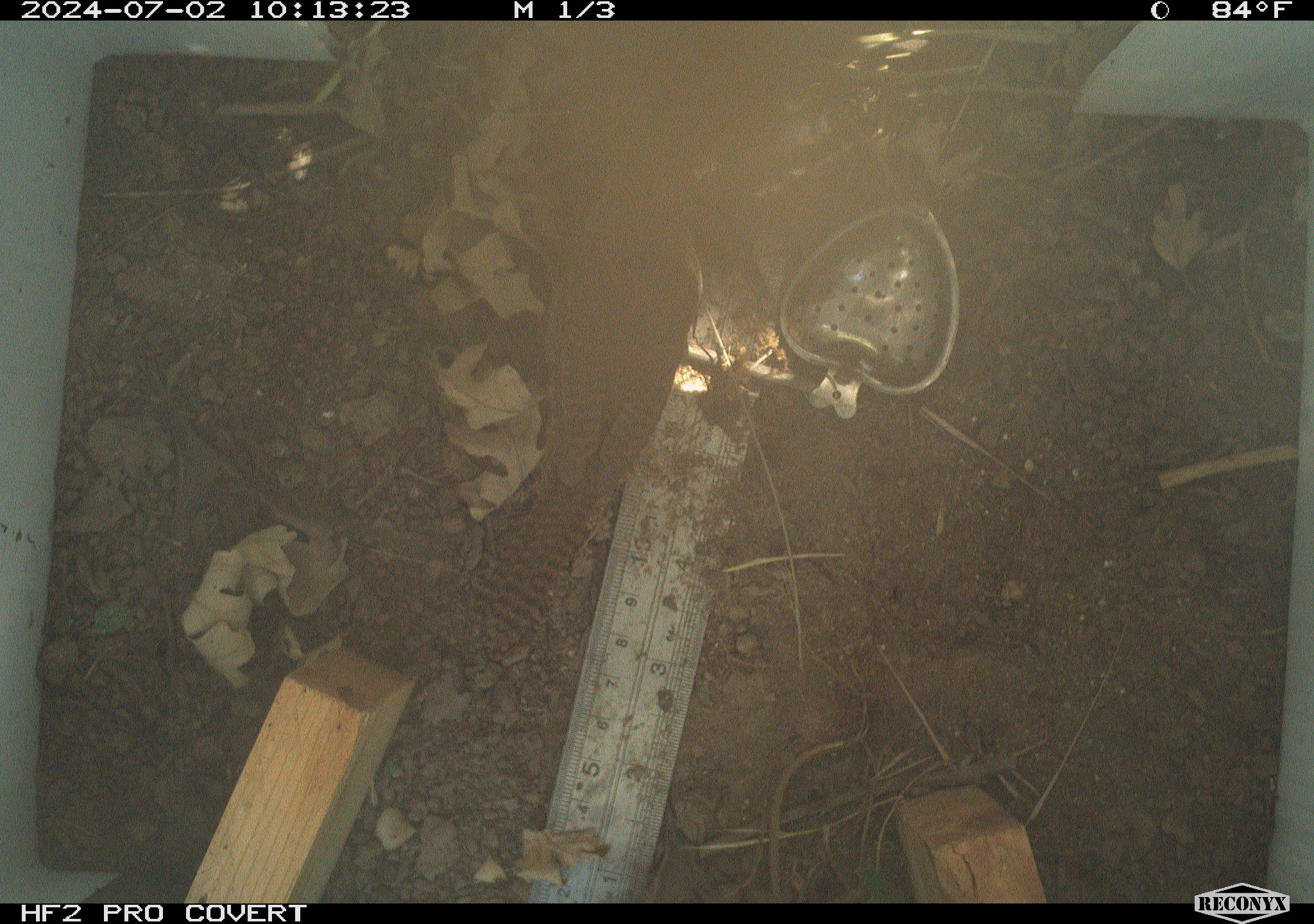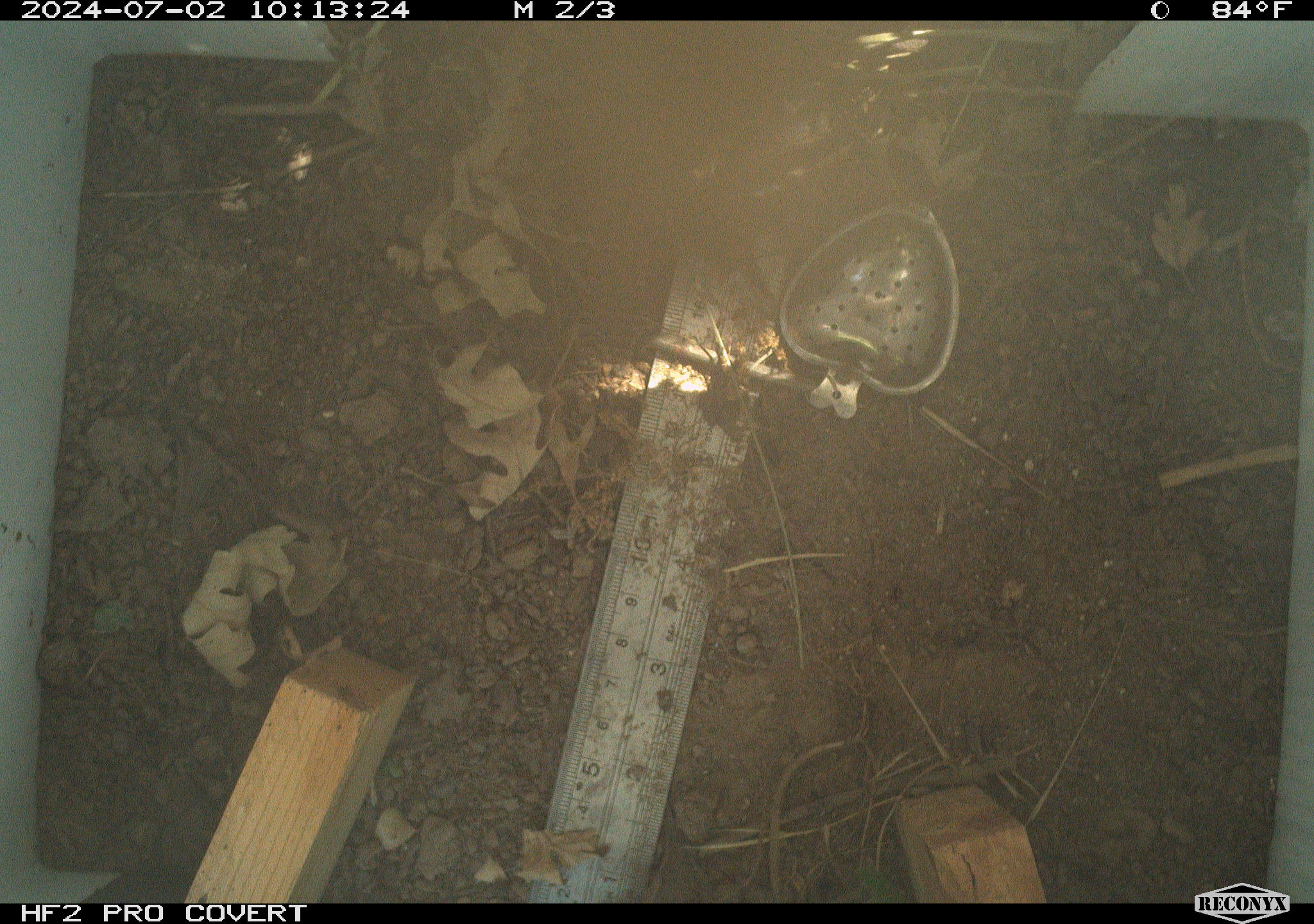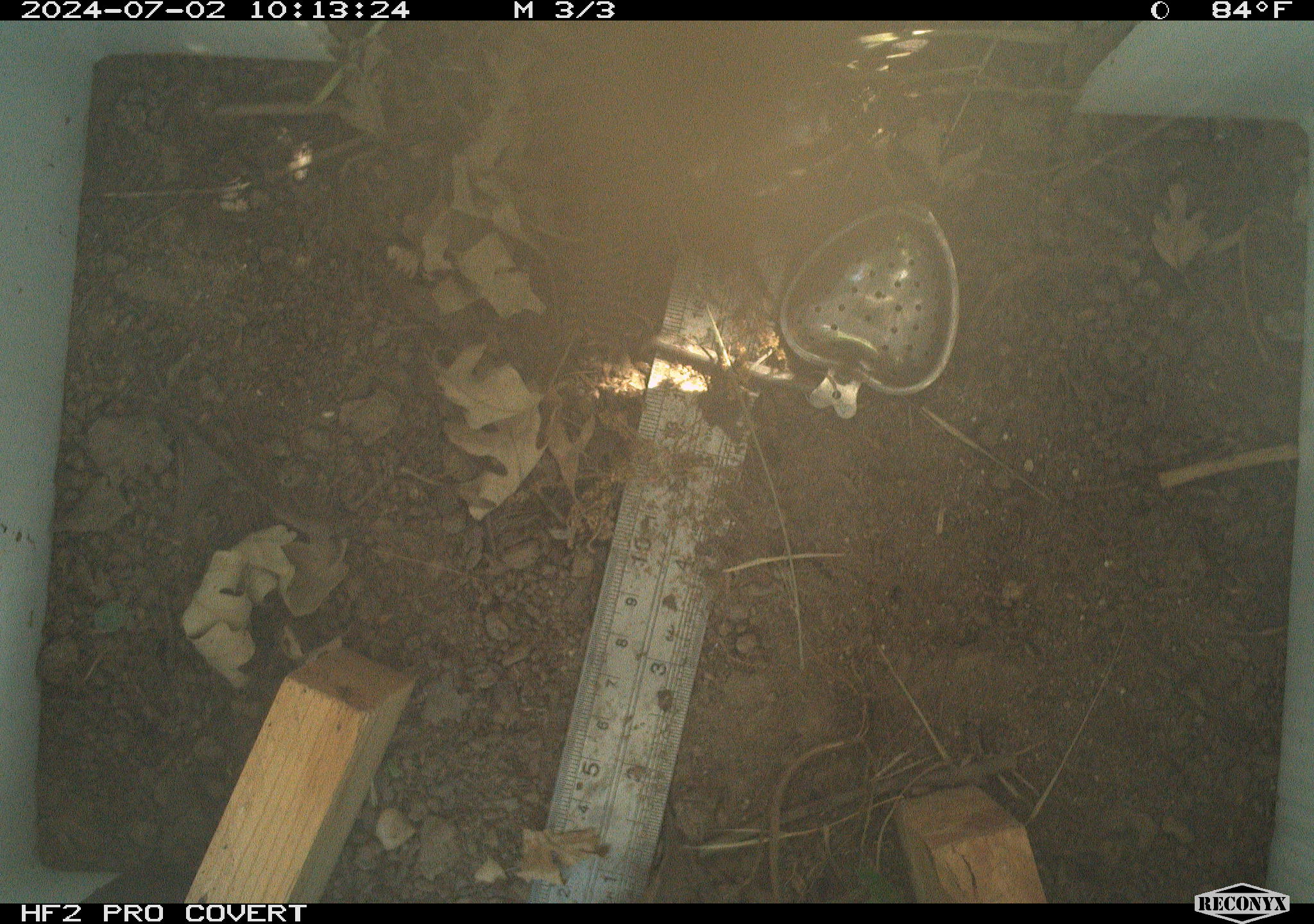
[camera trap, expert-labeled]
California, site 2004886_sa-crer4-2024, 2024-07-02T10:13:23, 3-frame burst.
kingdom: Animalia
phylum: Chordata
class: Aves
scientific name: Aves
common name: bird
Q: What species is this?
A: Bird (Aves).